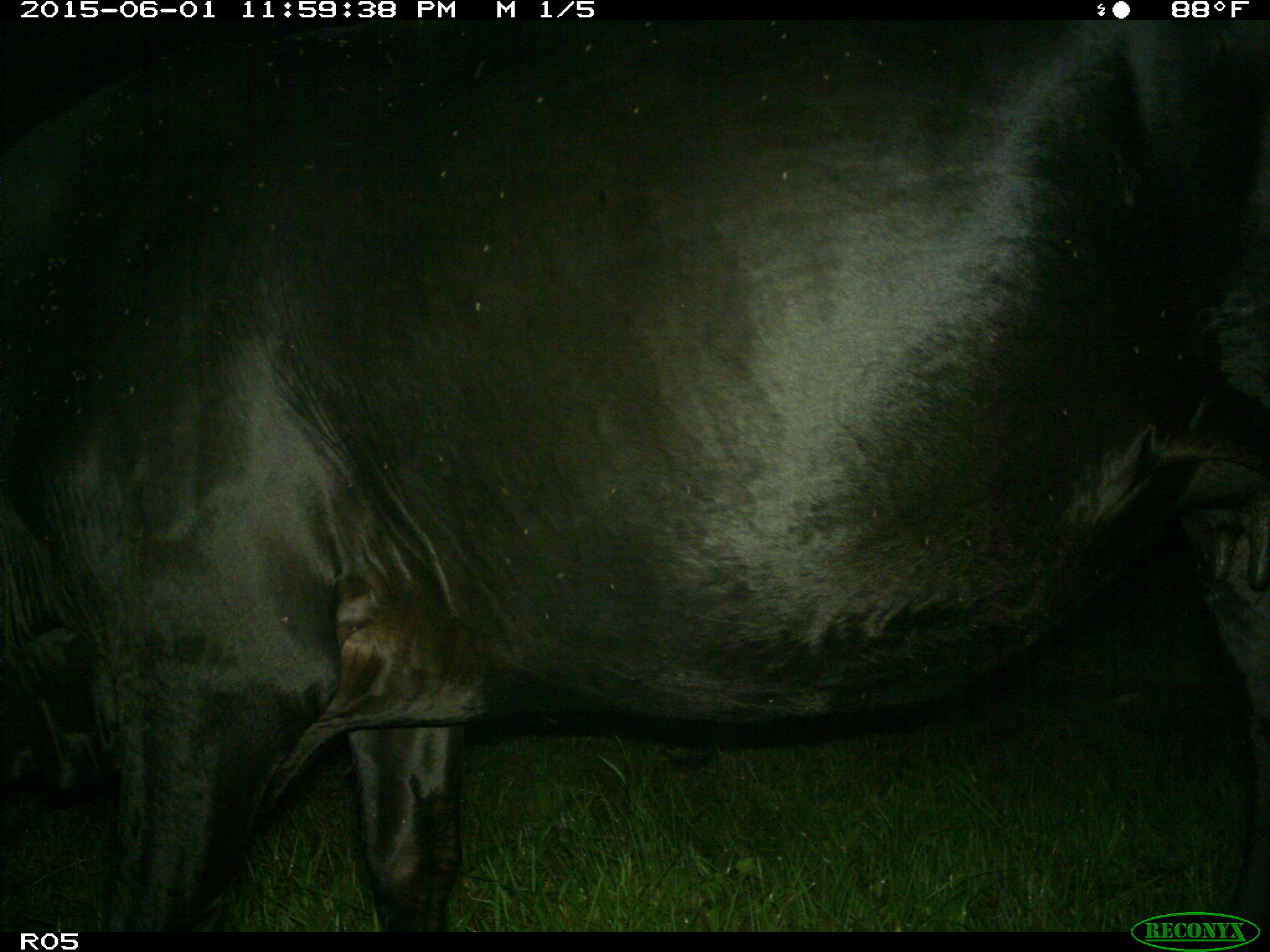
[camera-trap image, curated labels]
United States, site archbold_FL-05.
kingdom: Animalia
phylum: Chordata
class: Mammalia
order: Artiodactyla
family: Bovidae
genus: Bos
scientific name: Bos taurus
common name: domestic cow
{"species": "Bos taurus (domestic cow)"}